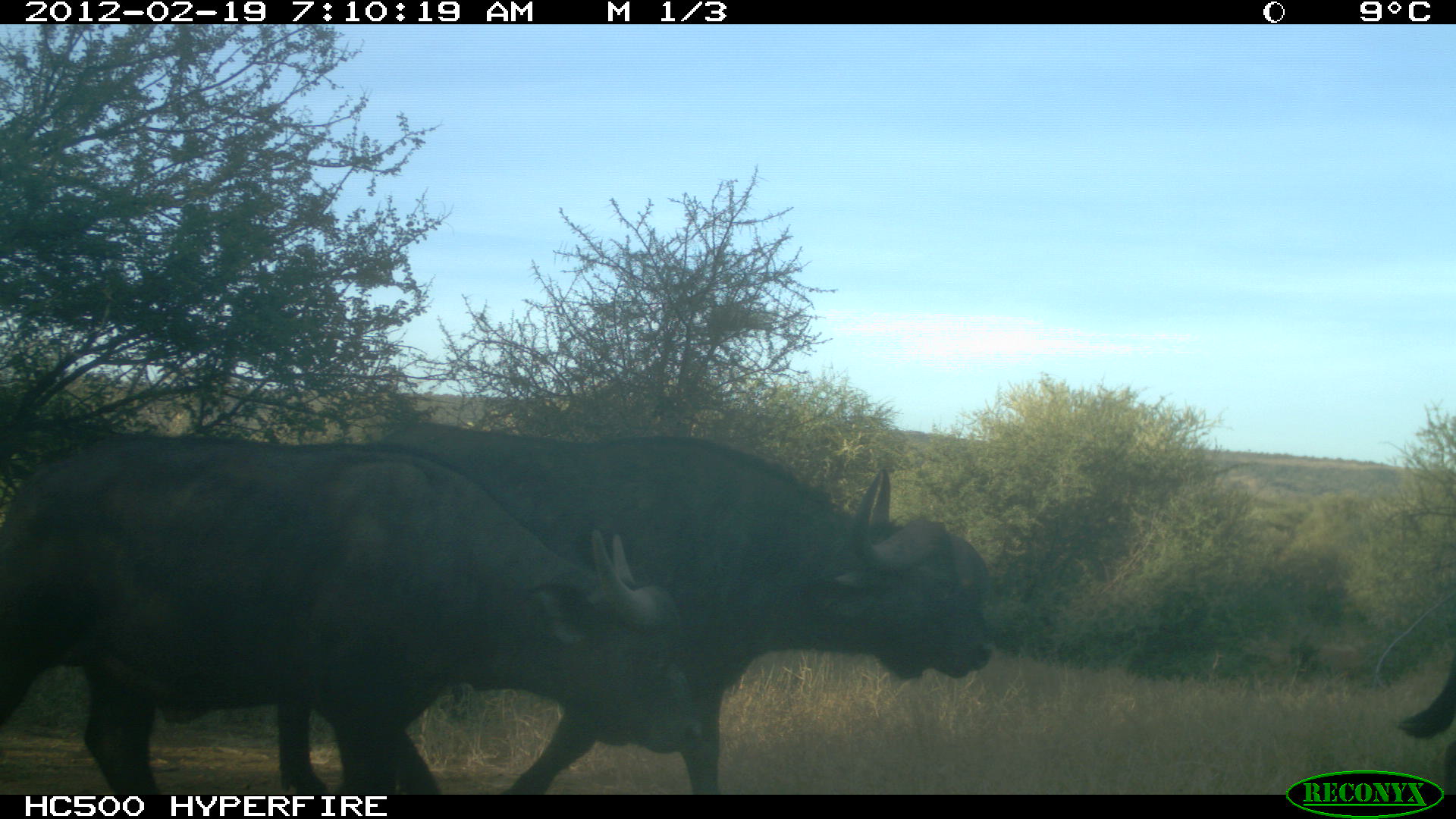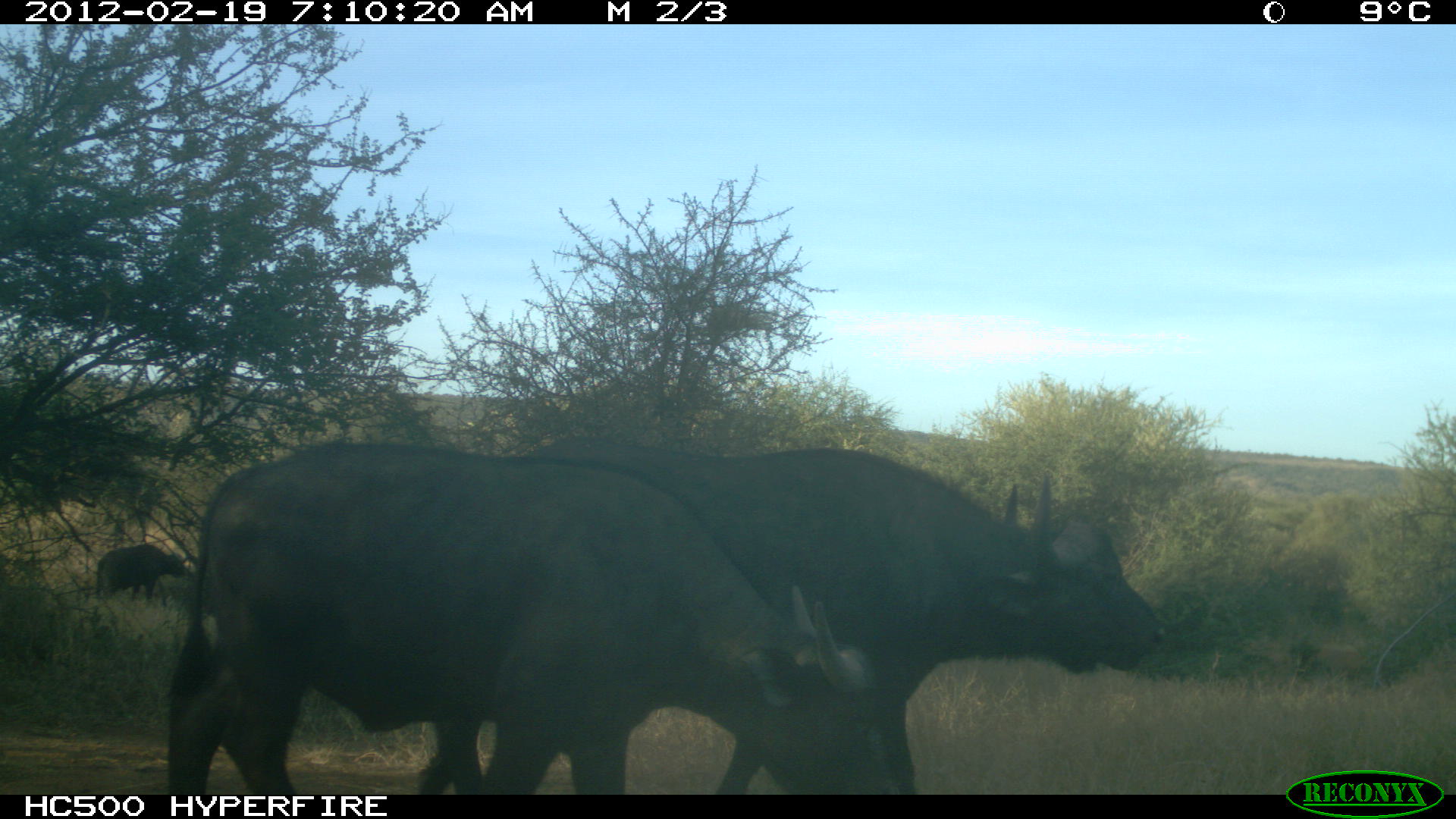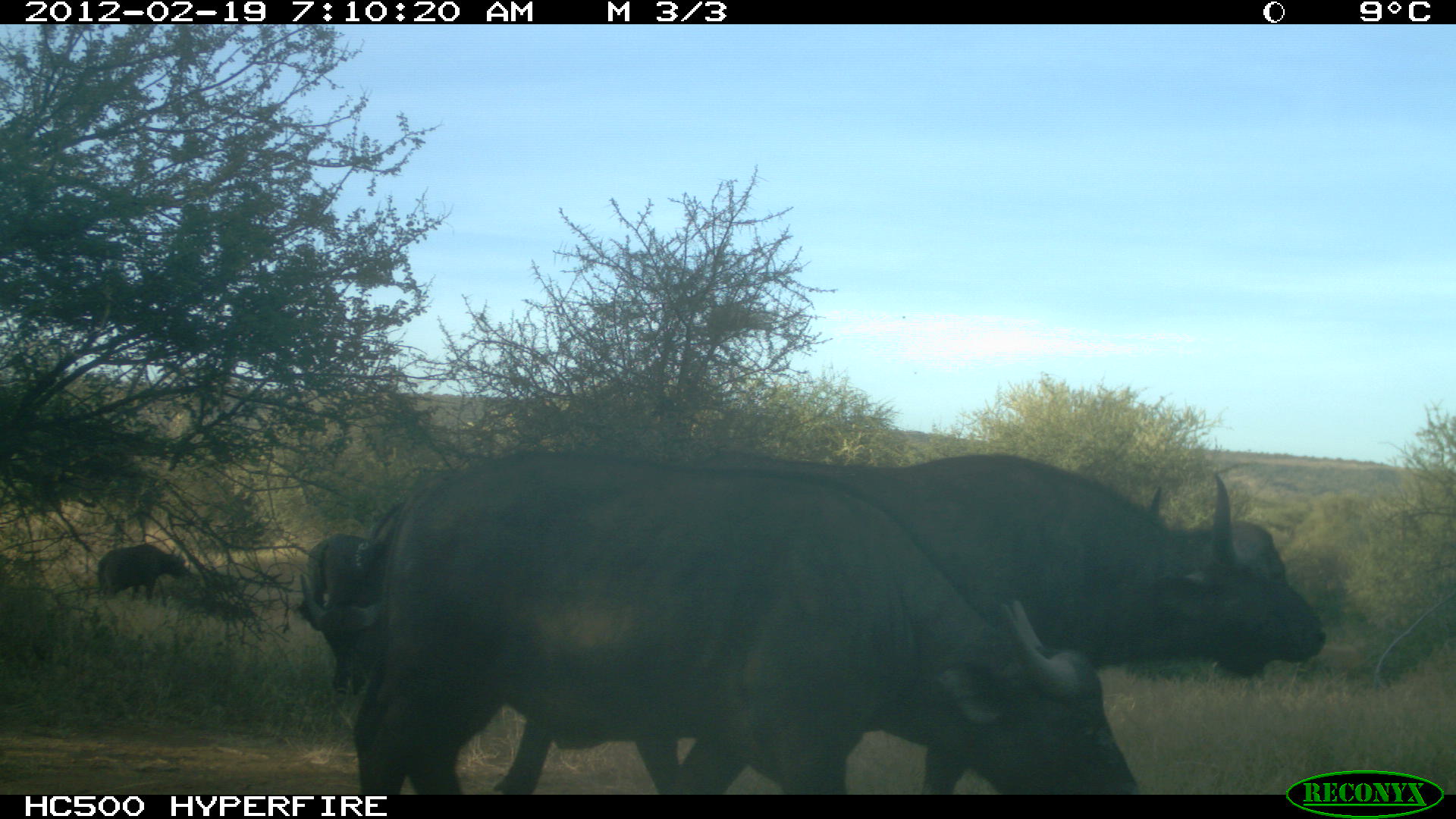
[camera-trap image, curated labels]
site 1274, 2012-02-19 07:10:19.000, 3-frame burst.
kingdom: Animalia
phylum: Chordata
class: Mammalia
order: Artiodactyla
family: Bovidae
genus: Syncerus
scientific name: Syncerus caffer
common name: african buffalo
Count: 3.